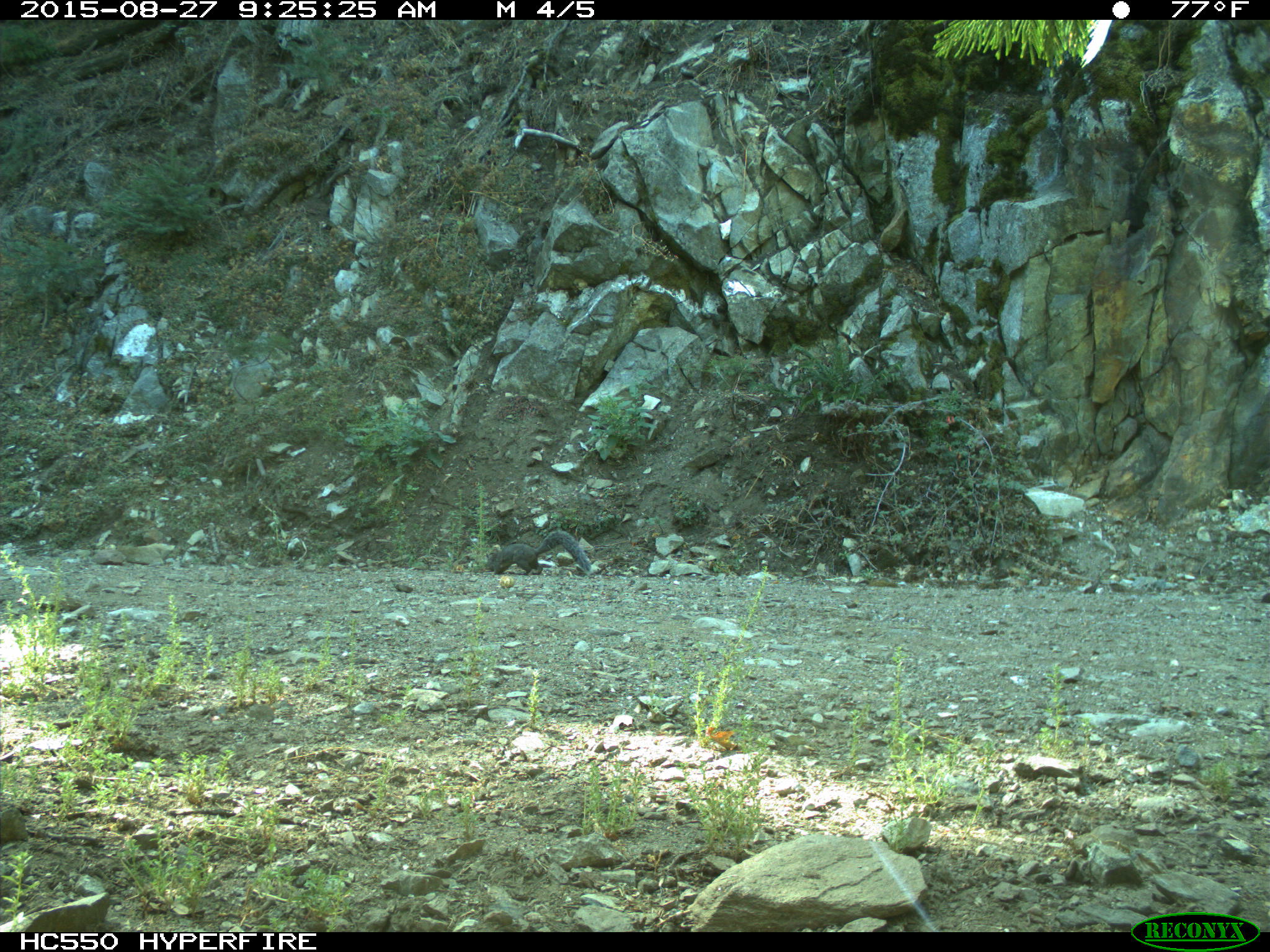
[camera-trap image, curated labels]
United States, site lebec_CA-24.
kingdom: Animalia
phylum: Chordata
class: Mammalia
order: Rodentia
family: Sciuridae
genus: Sciurus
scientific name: Sciurus carolinensis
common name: eastern gray squirrel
Sciurus carolinensis (eastern gray squirrel).